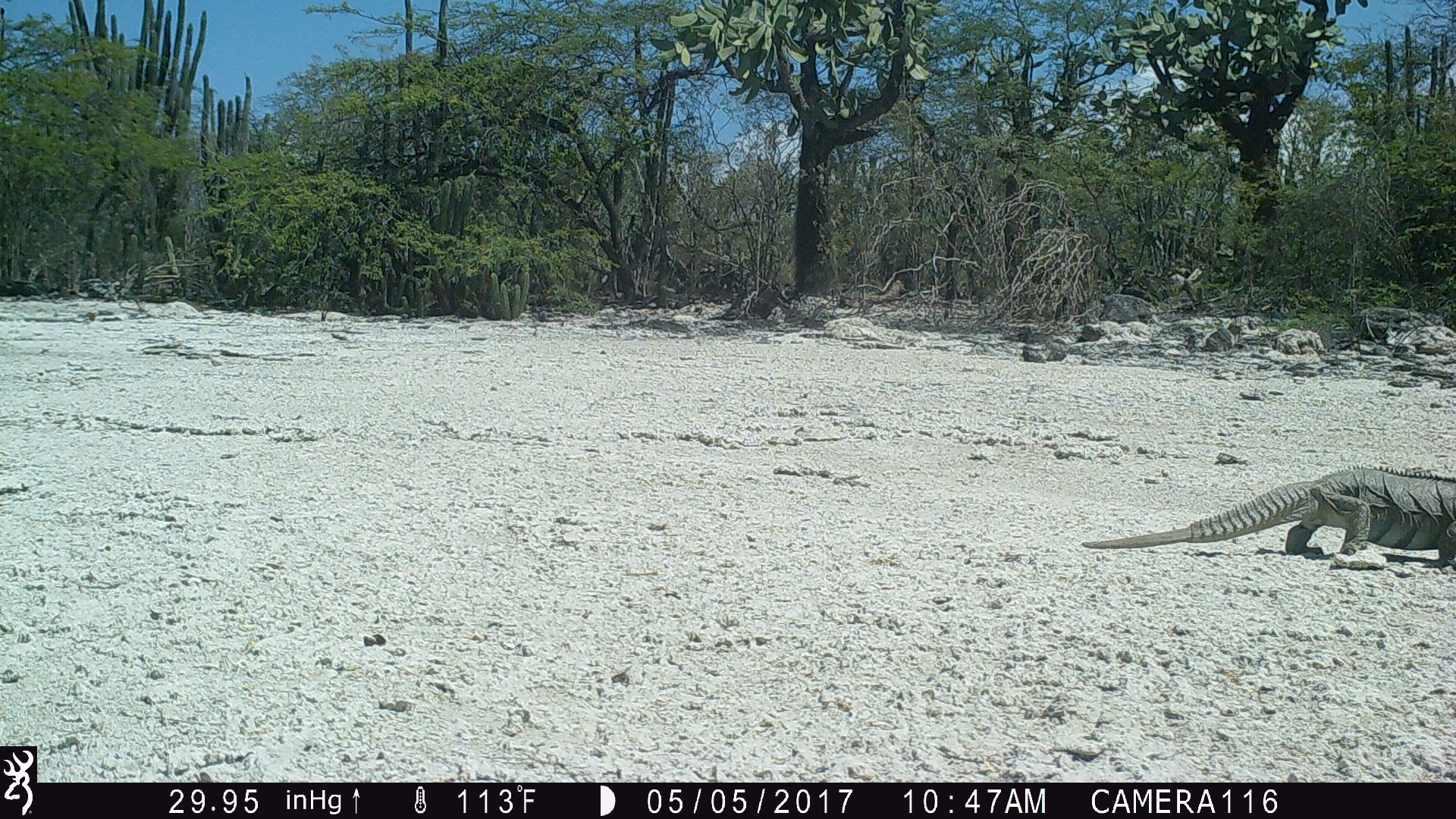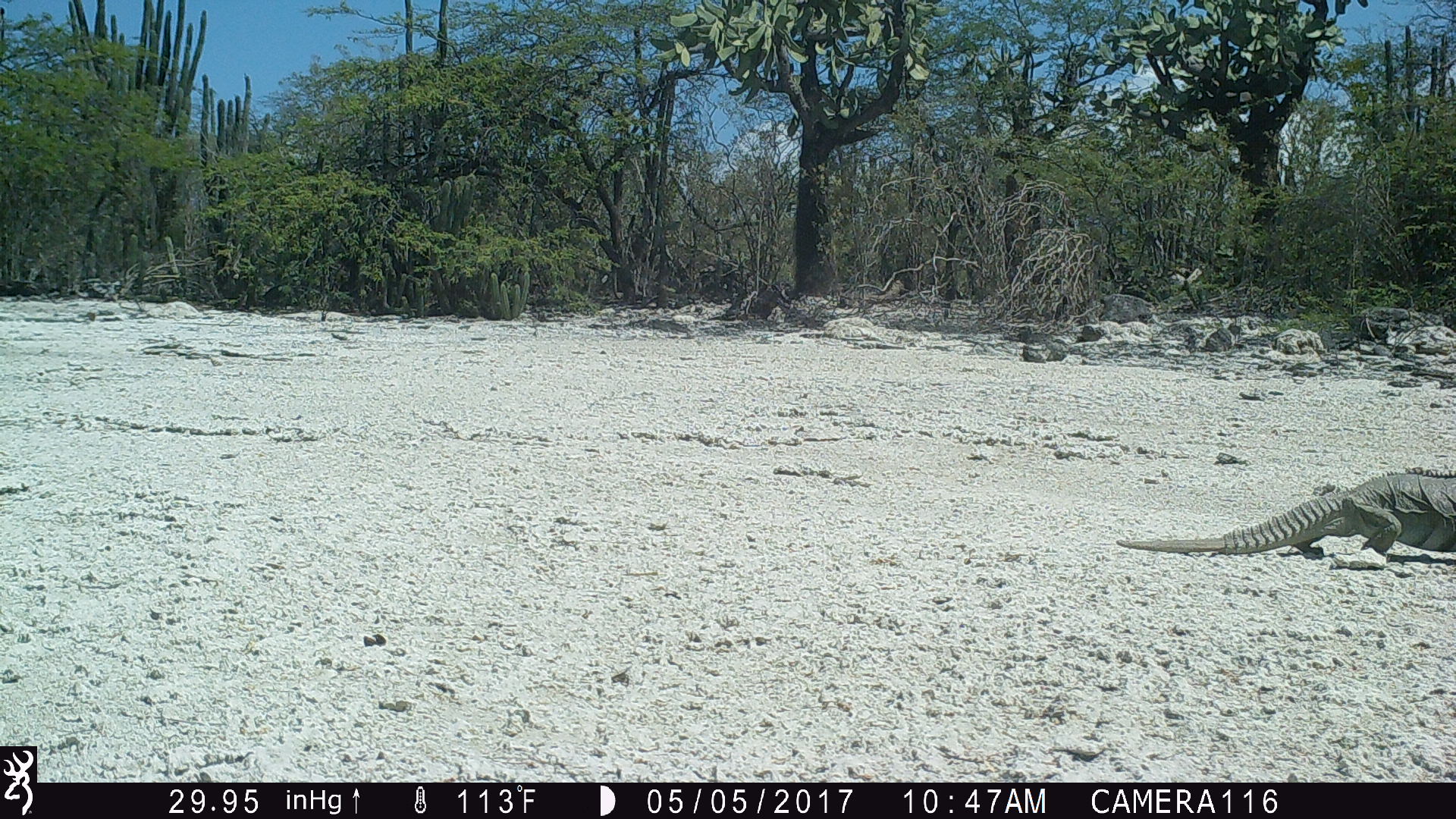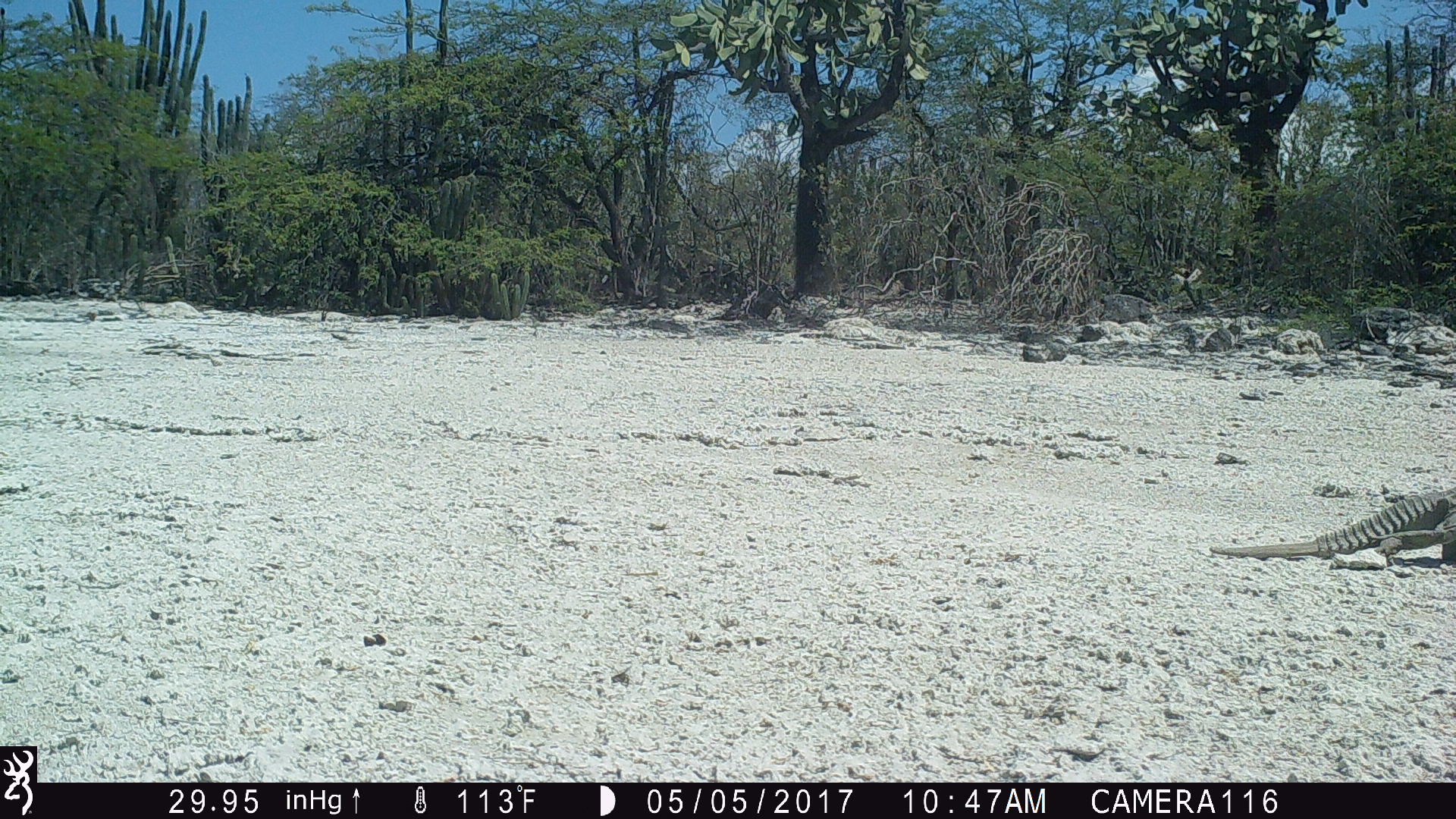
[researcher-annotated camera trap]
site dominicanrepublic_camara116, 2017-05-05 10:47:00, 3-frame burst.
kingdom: Animalia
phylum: Chordata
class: Reptilia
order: Squamata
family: Iguanidae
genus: Iguana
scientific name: Iguana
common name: typical iguanas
Iguana (typical iguanas).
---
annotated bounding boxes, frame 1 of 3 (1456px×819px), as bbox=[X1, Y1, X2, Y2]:
iguana: bbox=[1085, 466, 1456, 567]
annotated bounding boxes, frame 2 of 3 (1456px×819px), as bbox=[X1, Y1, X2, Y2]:
iguana: bbox=[1114, 466, 1456, 563]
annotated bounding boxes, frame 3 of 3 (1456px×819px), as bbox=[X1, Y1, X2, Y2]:
iguana: bbox=[1212, 483, 1456, 572]